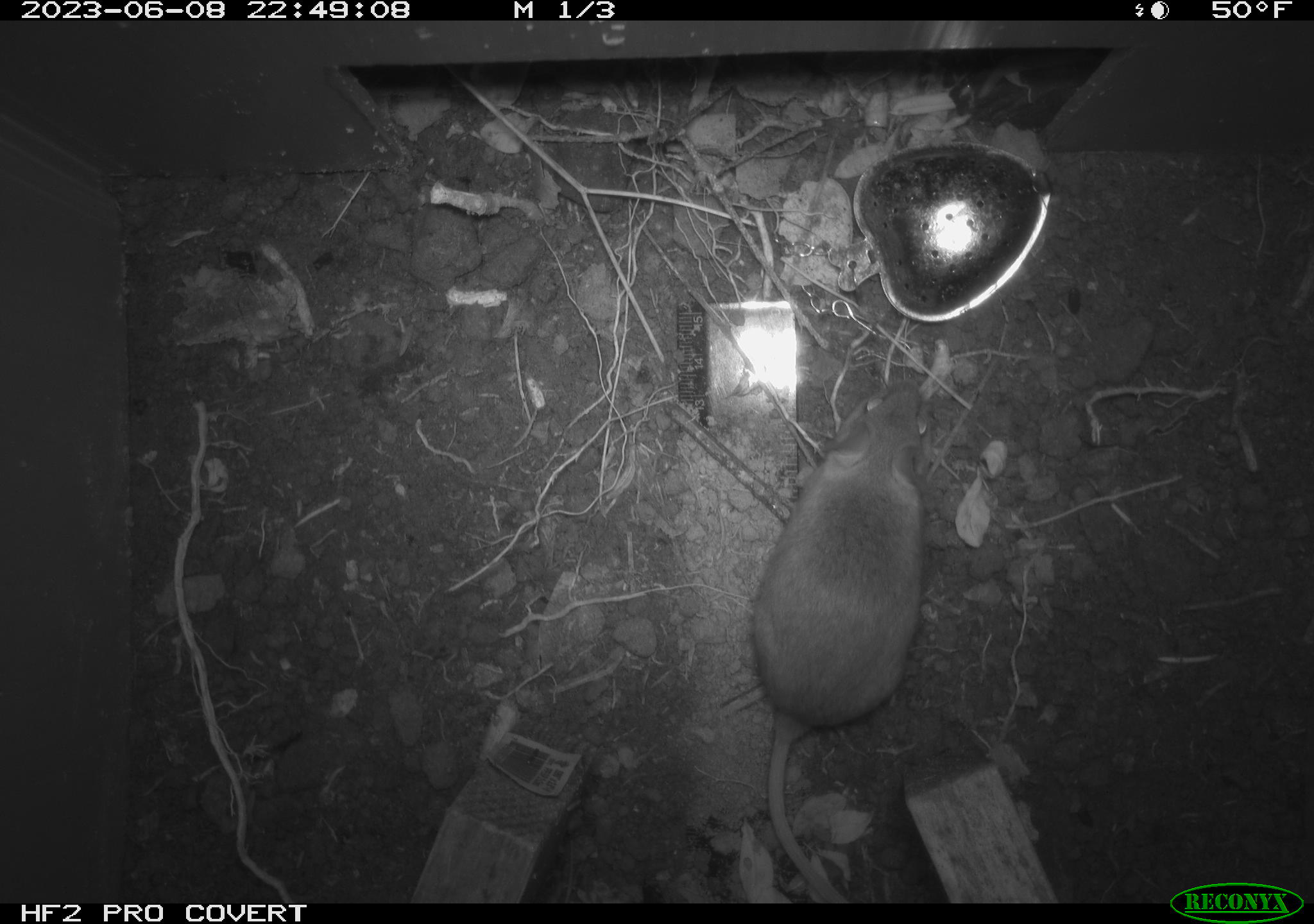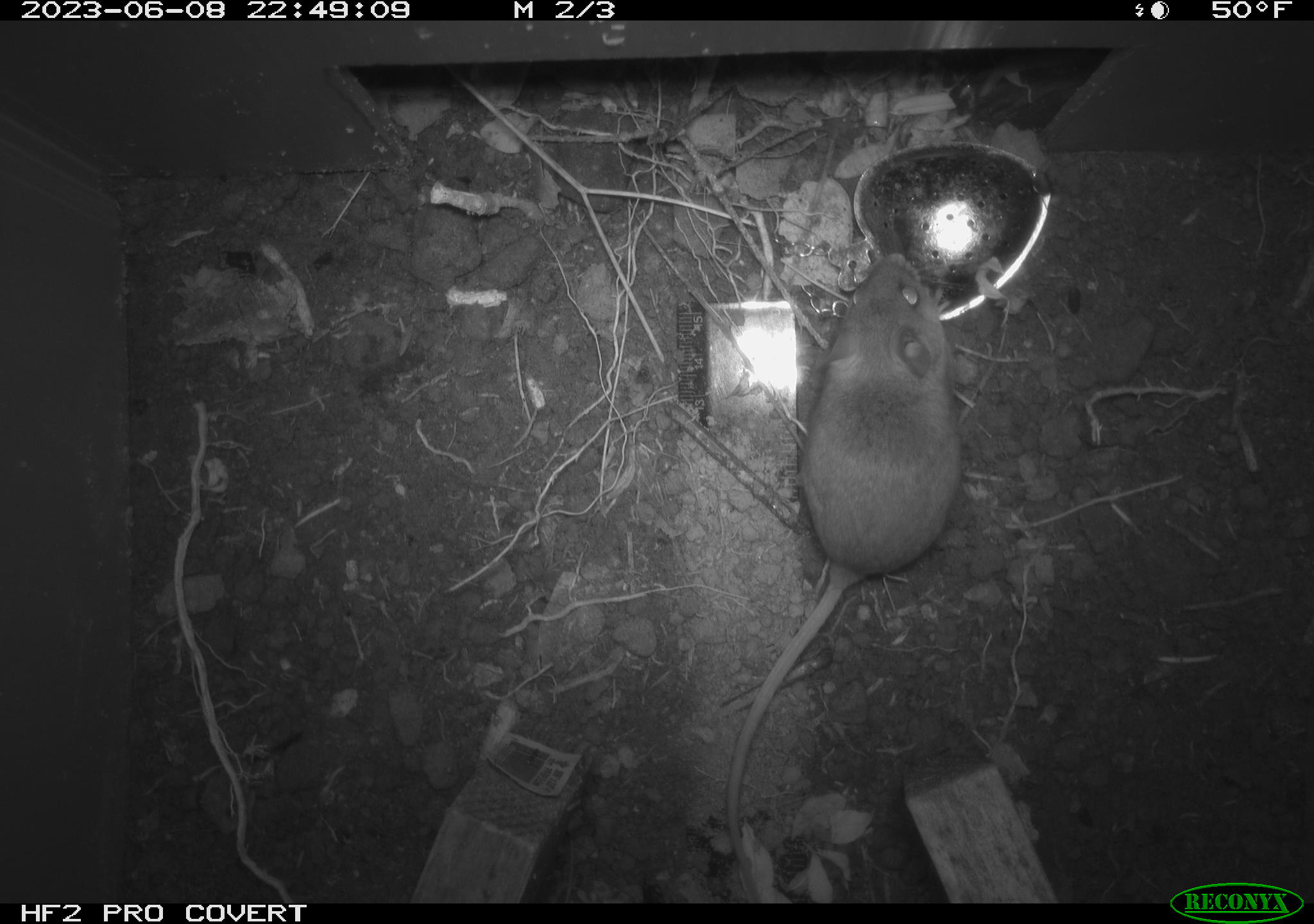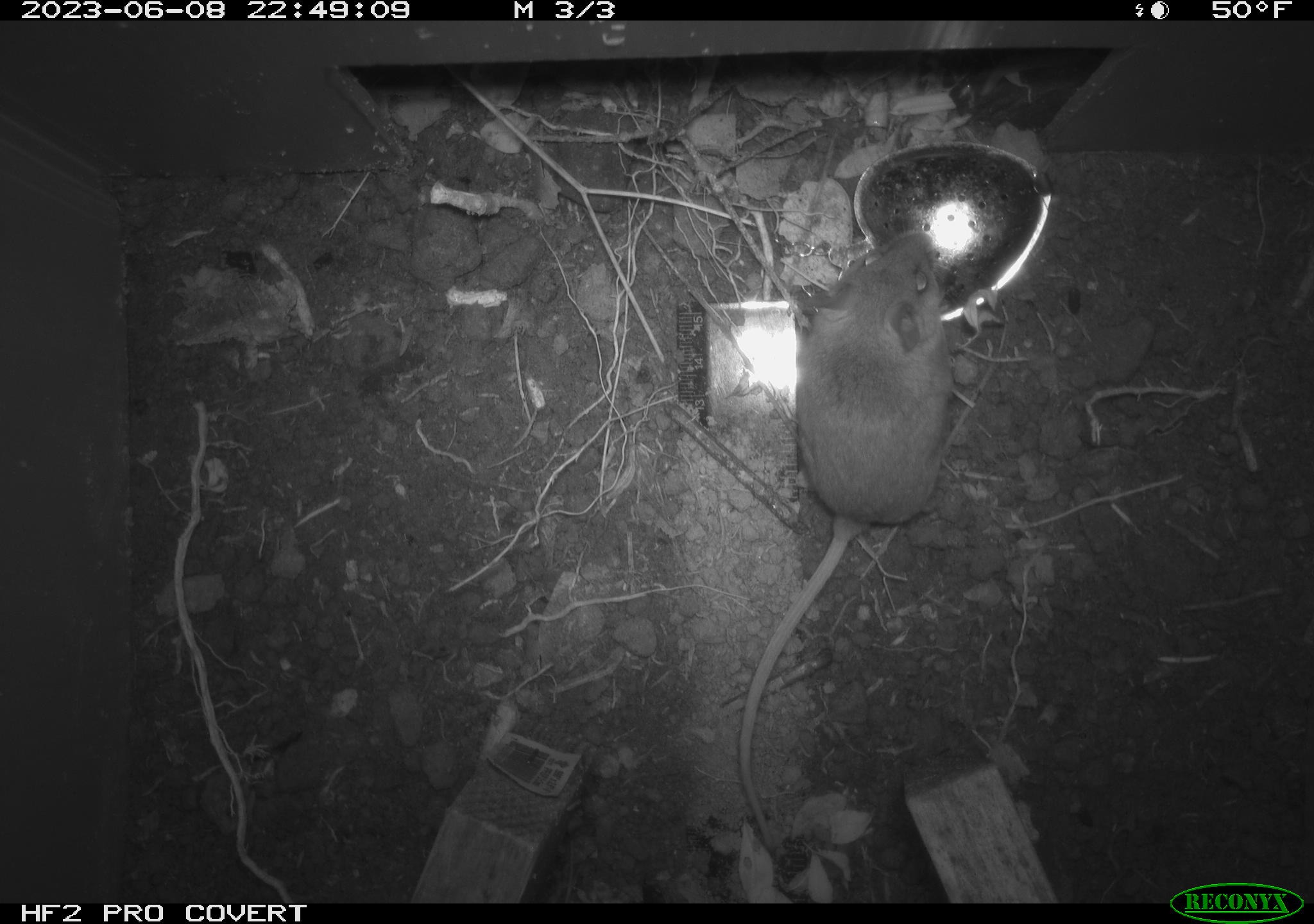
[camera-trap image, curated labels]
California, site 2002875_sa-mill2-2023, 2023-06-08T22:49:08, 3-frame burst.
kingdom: Animalia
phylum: Chordata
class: Mammalia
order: Rodentia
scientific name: Rodentia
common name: mouse species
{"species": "mouse species (Rodentia)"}